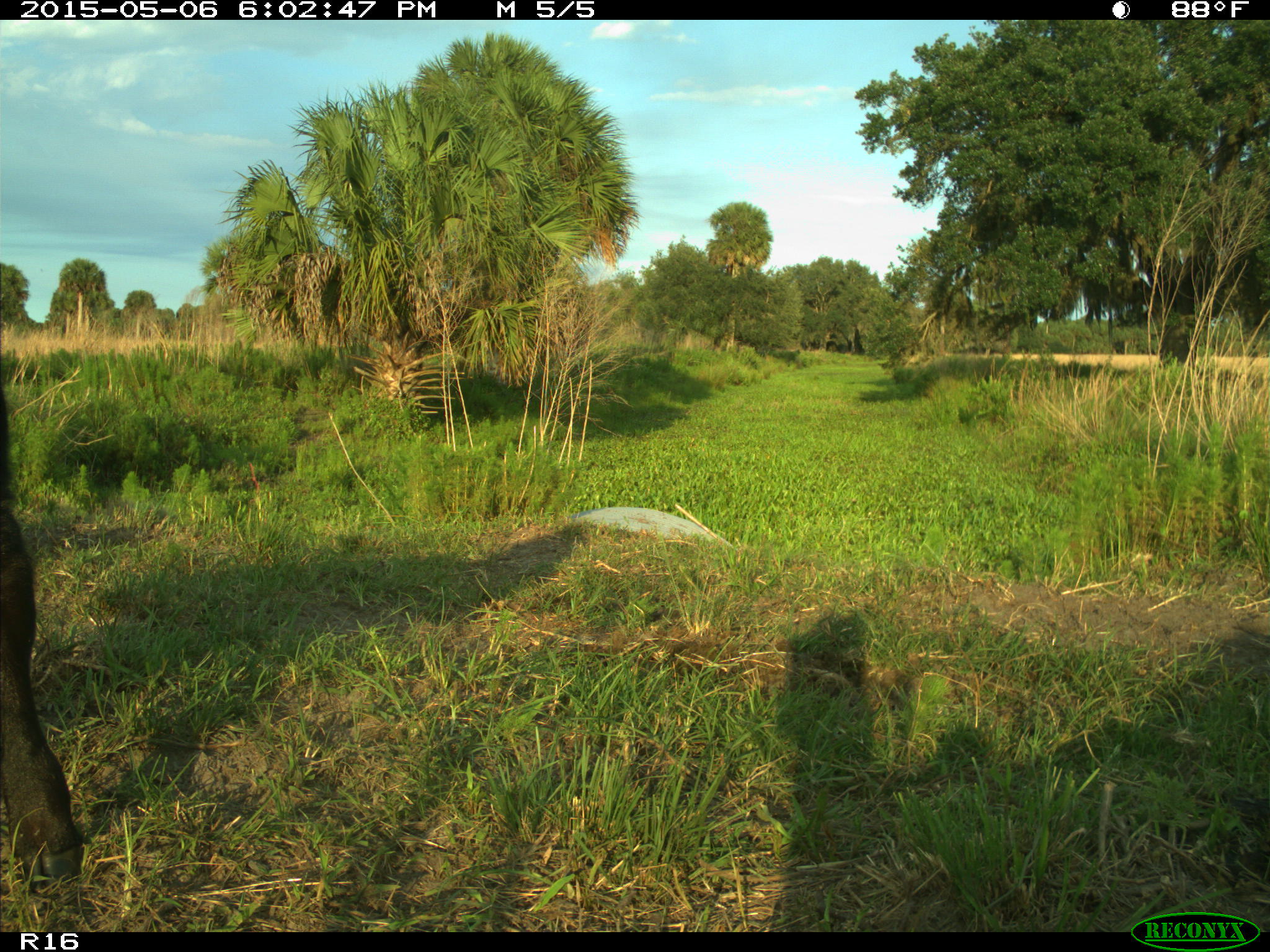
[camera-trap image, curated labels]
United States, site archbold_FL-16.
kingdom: Animalia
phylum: Chordata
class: Mammalia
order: Artiodactyla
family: Bovidae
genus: Bos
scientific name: Bos taurus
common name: domestic cow